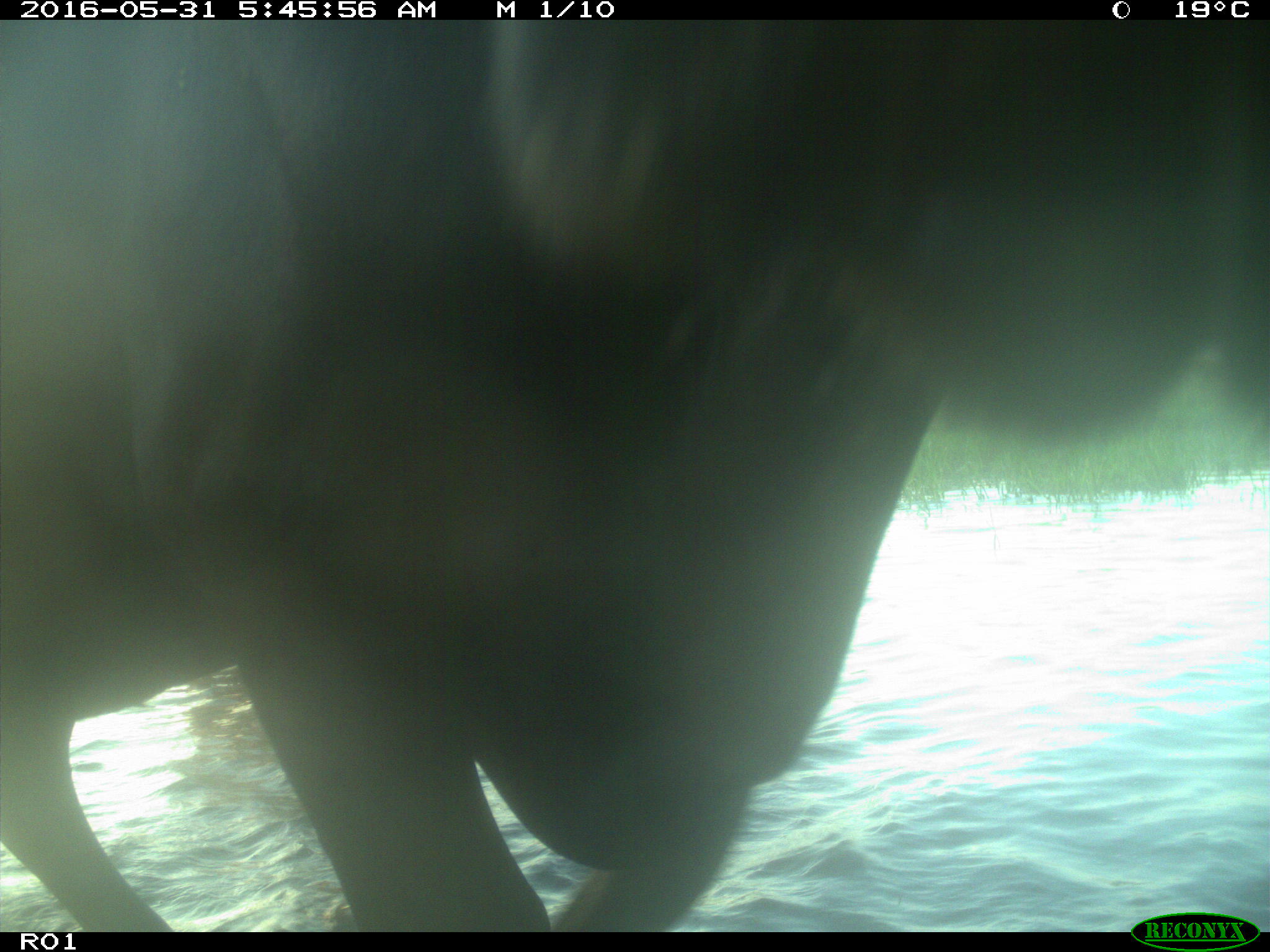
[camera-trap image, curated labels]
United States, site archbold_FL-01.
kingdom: Animalia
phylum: Chordata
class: Mammalia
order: Artiodactyla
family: Bovidae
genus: Bos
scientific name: Bos taurus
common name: domestic cow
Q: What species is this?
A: Bos taurus (domestic cow).